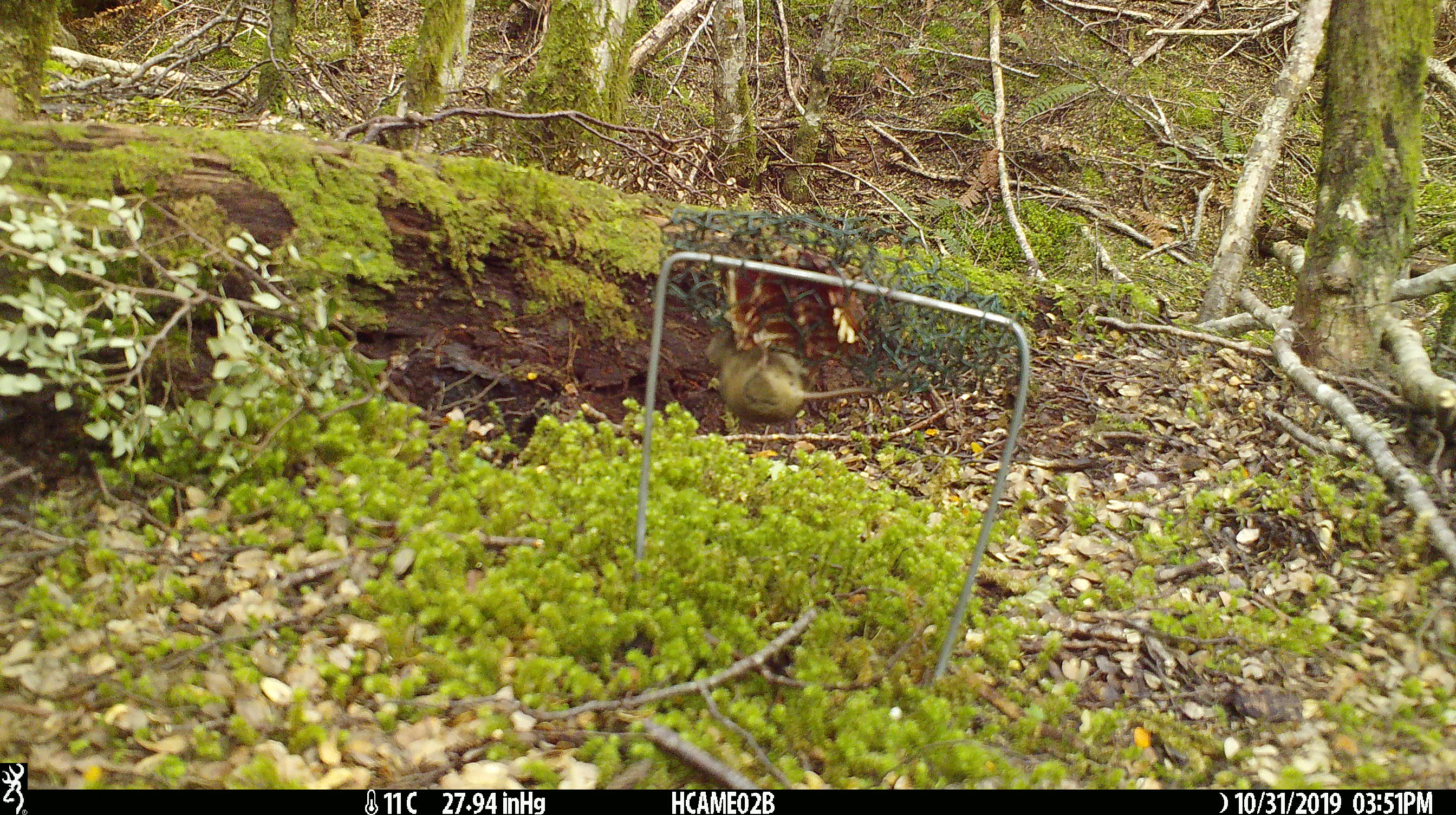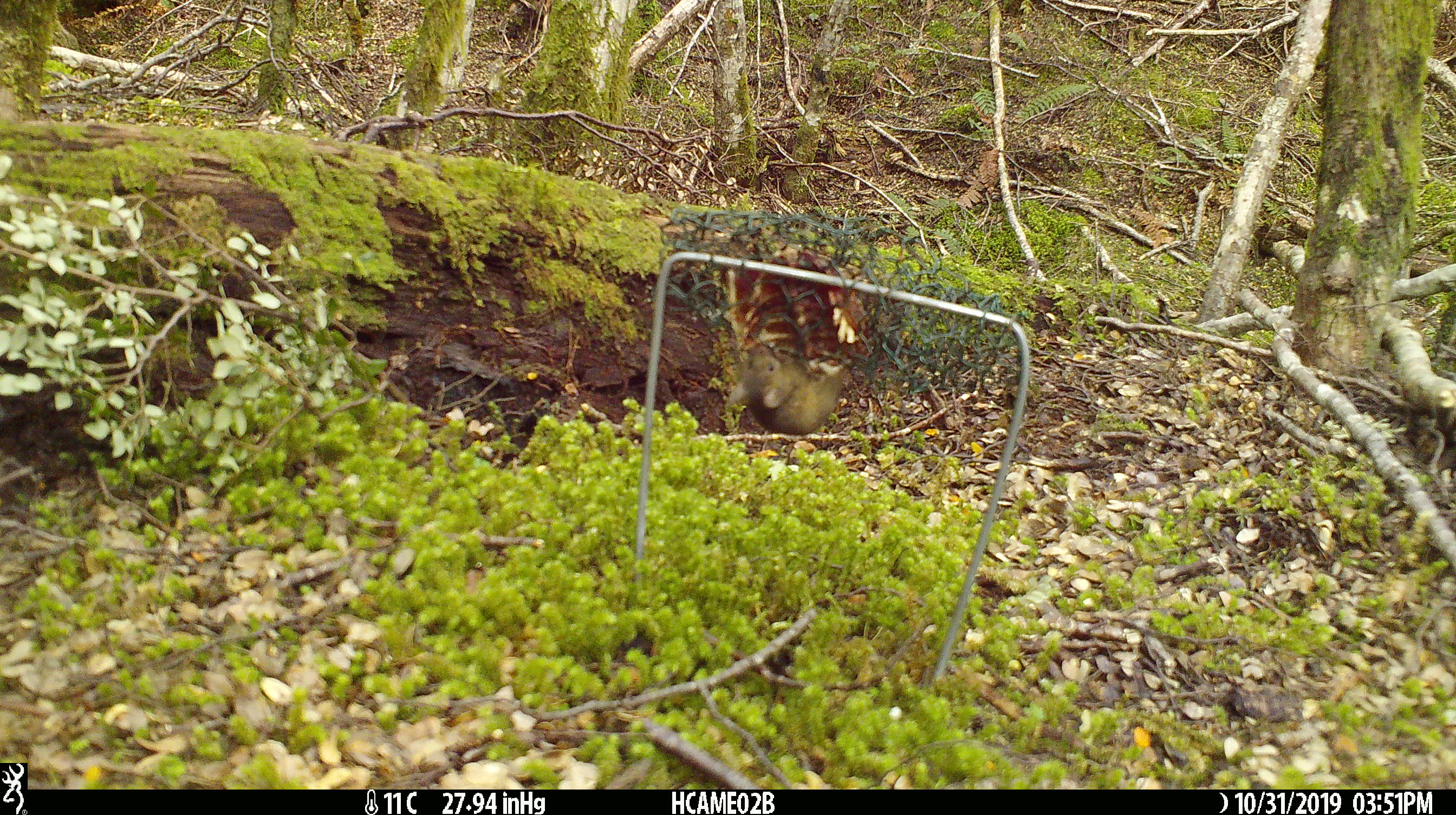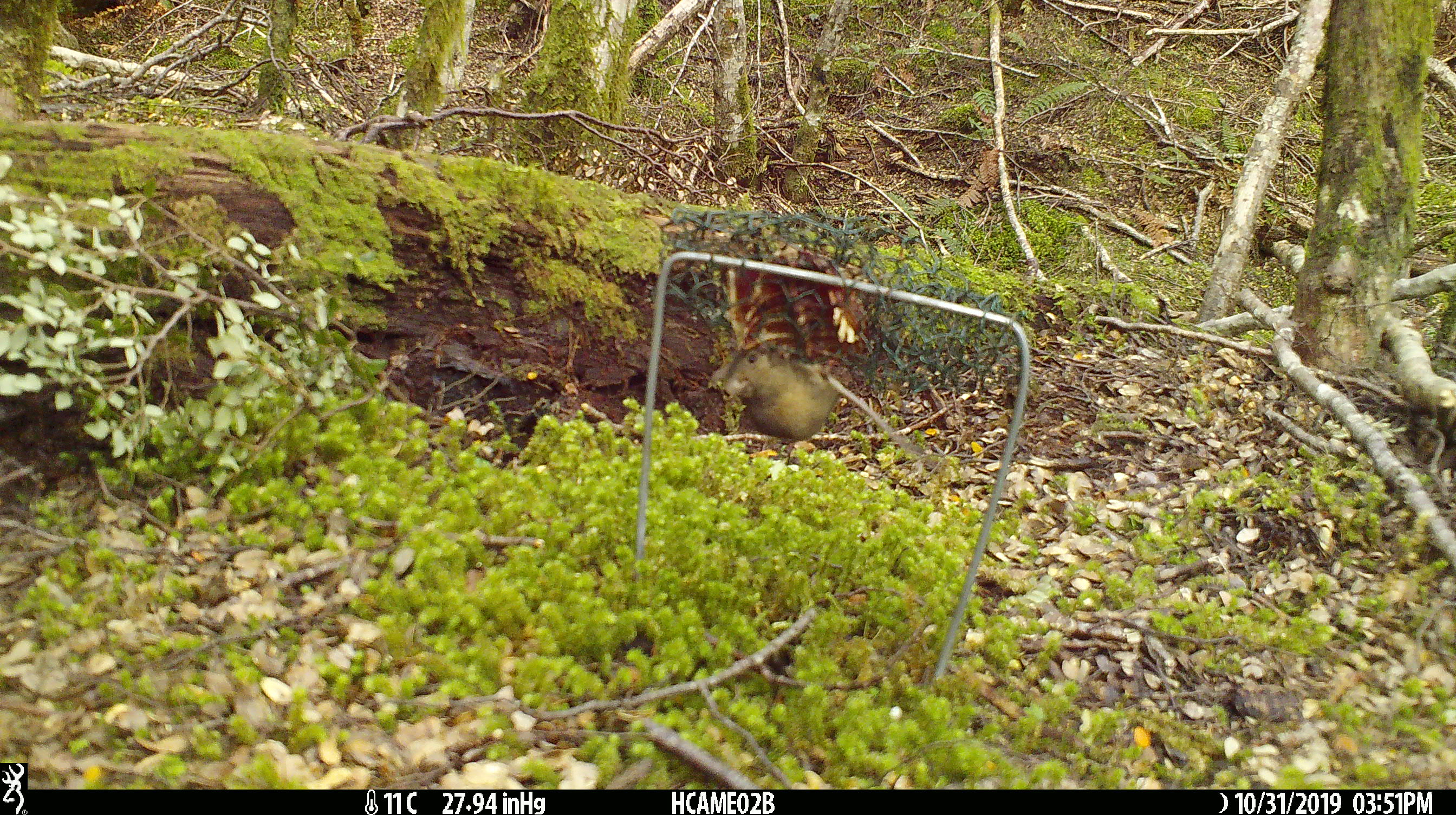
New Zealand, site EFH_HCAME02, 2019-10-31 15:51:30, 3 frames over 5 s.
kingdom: Animalia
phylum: Chordata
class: Mammalia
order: Rodentia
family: Muridae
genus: Mus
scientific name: Mus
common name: mouse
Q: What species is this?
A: Mouse (Mus).